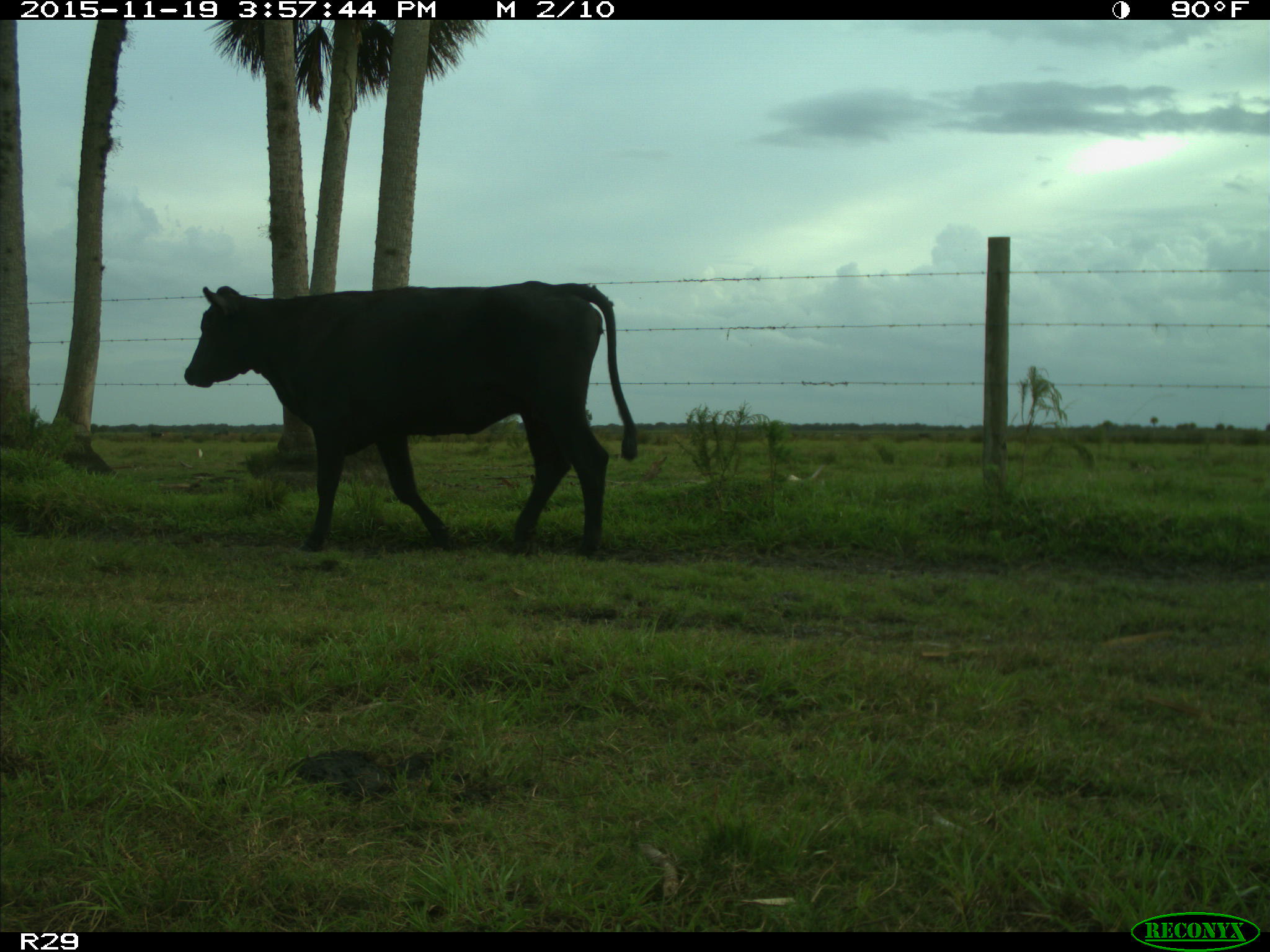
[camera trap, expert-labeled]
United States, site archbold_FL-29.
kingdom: Animalia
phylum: Chordata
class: Mammalia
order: Artiodactyla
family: Bovidae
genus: Bos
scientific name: Bos taurus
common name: domestic cow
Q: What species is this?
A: Bos taurus (domestic cow).